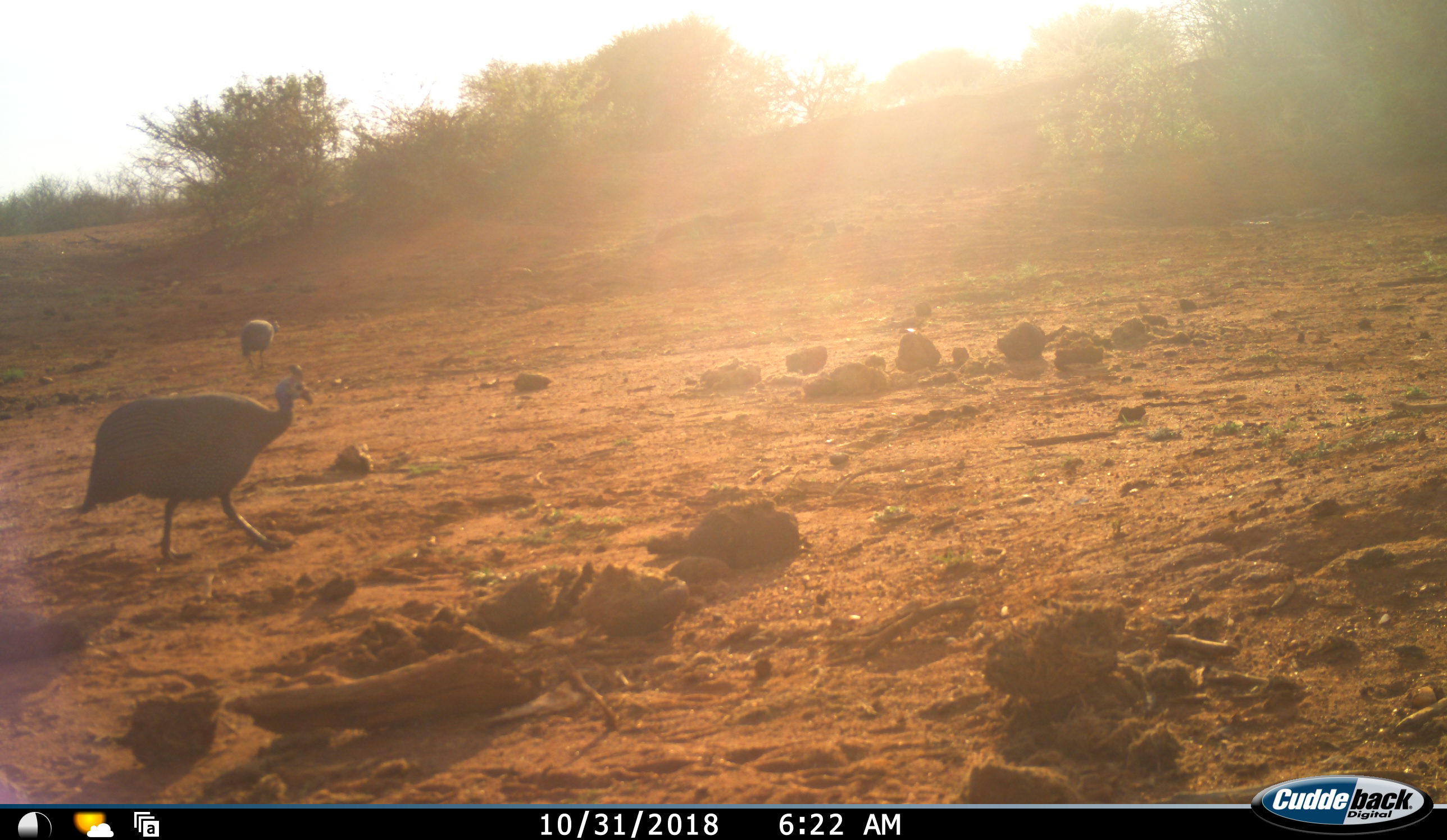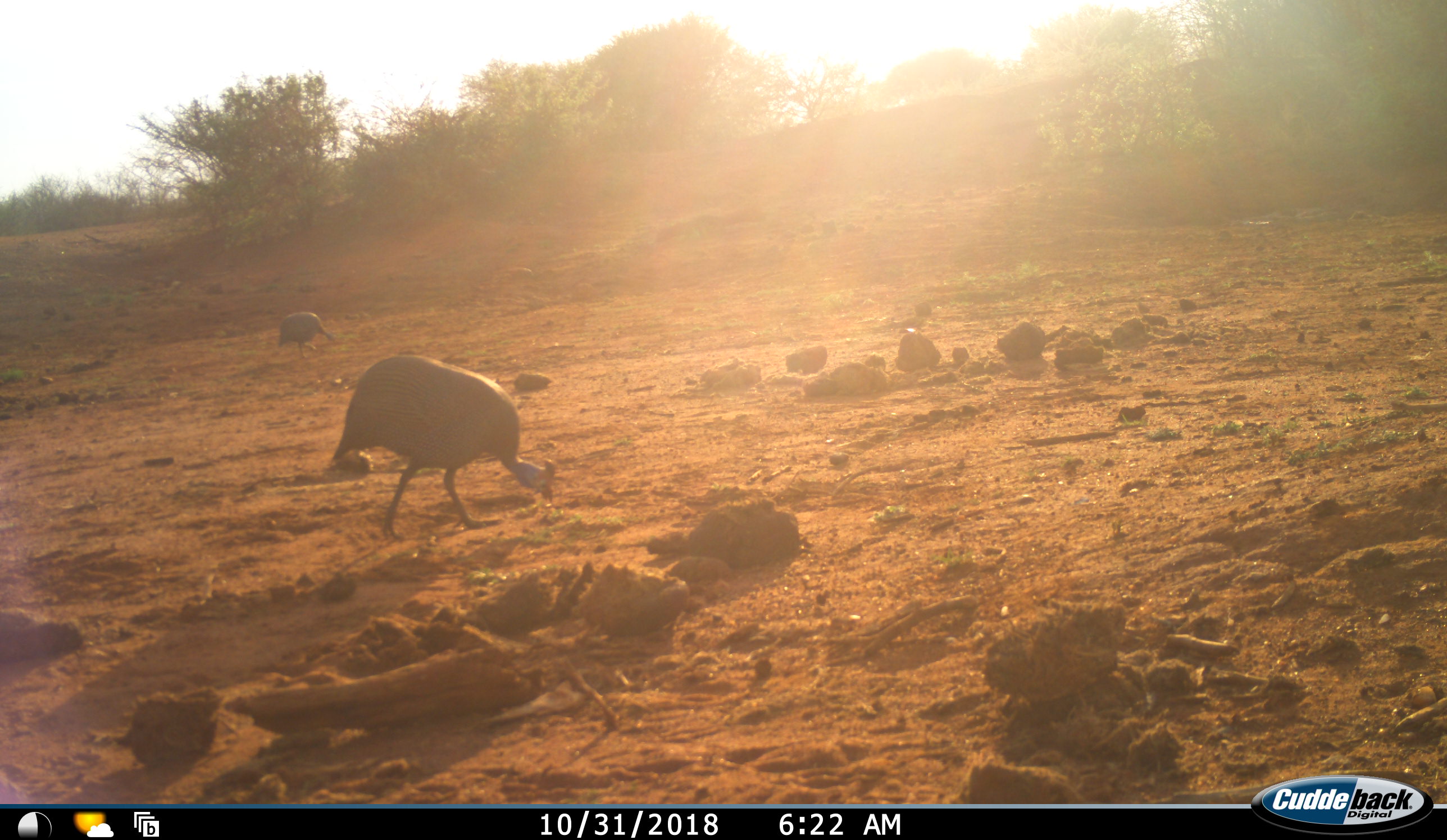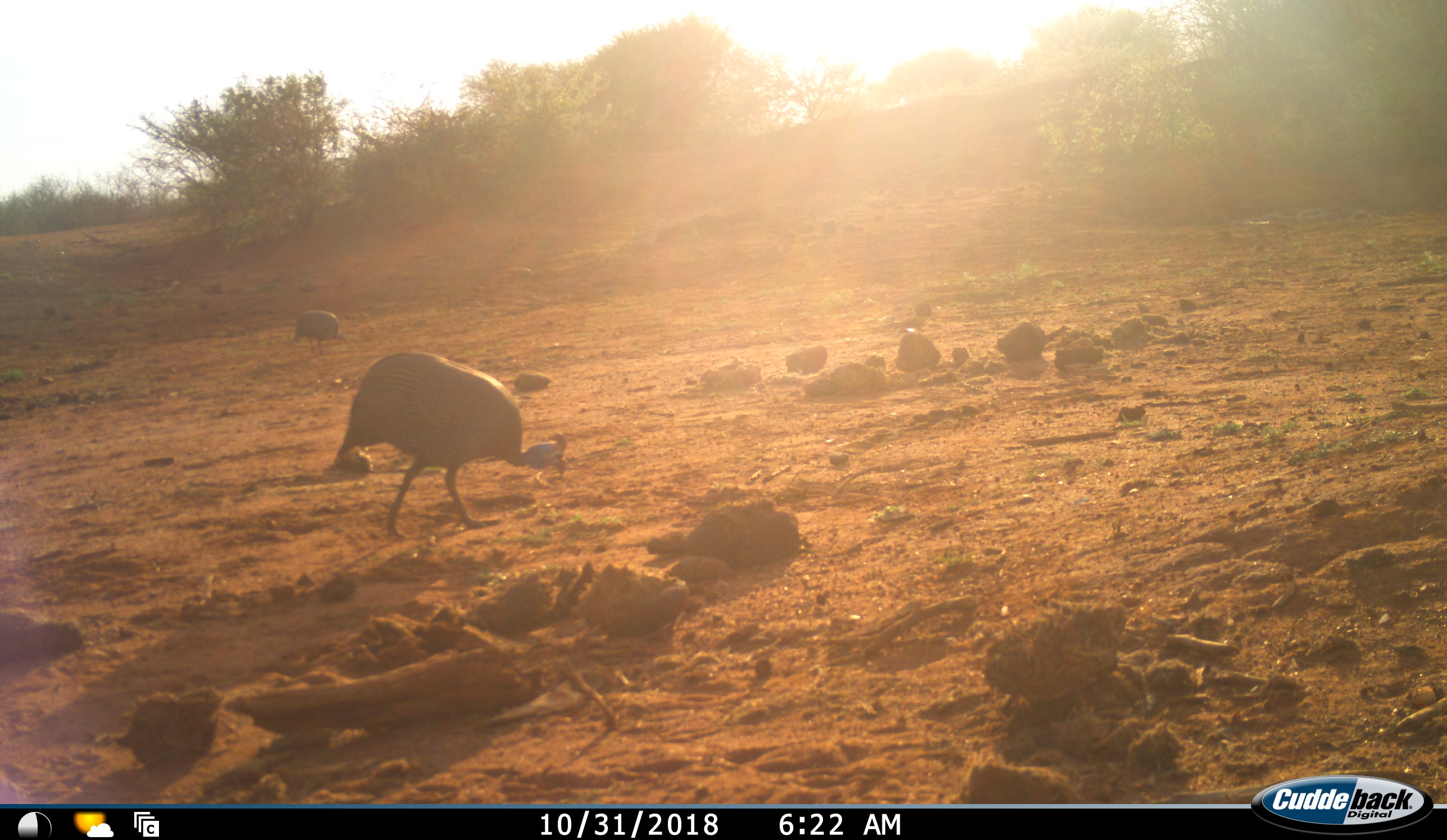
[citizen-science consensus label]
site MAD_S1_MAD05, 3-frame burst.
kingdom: Animalia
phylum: Chordata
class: Aves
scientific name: Aves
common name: bird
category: birdother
Birdother (bird) (Aves), count 2. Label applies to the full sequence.